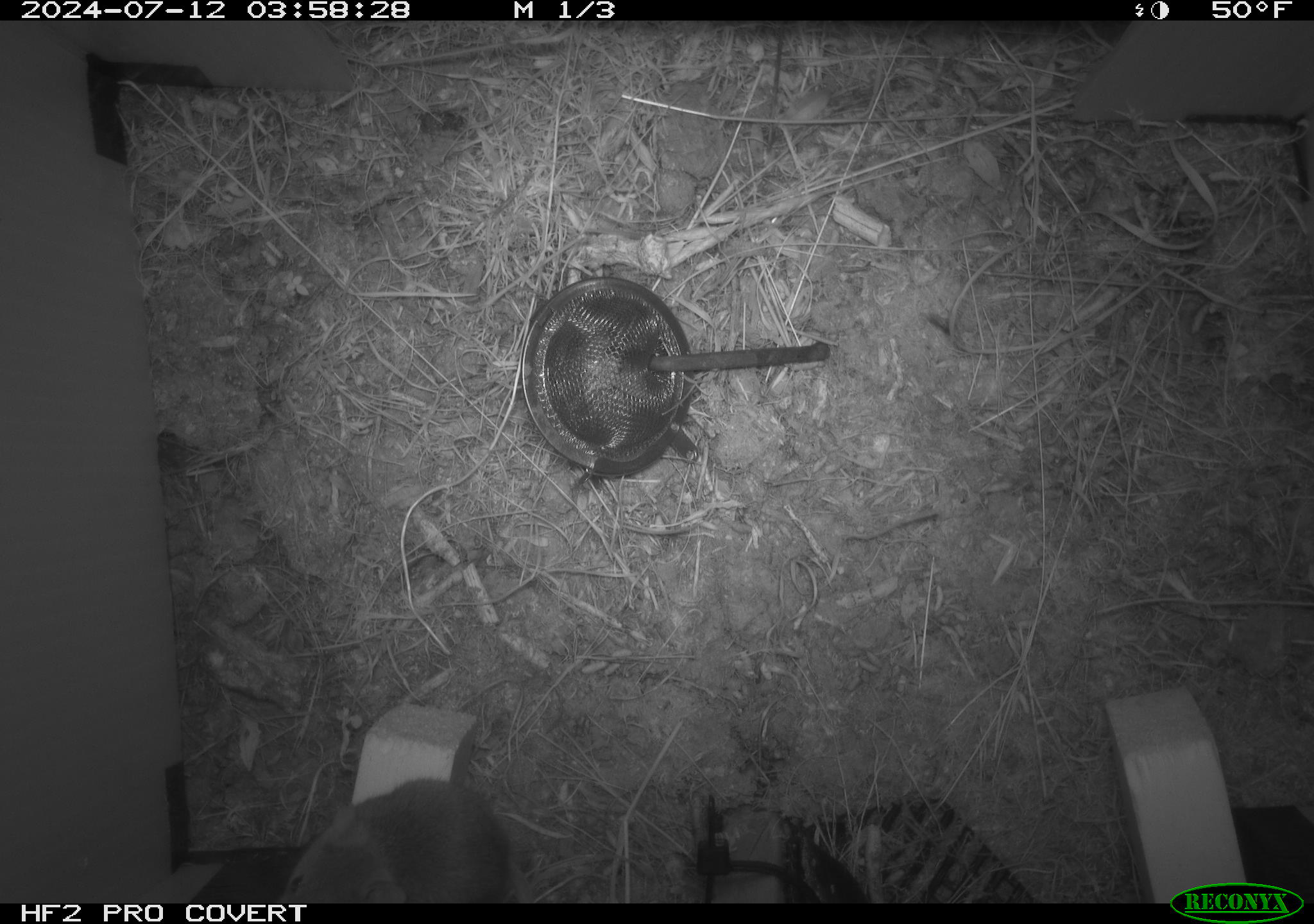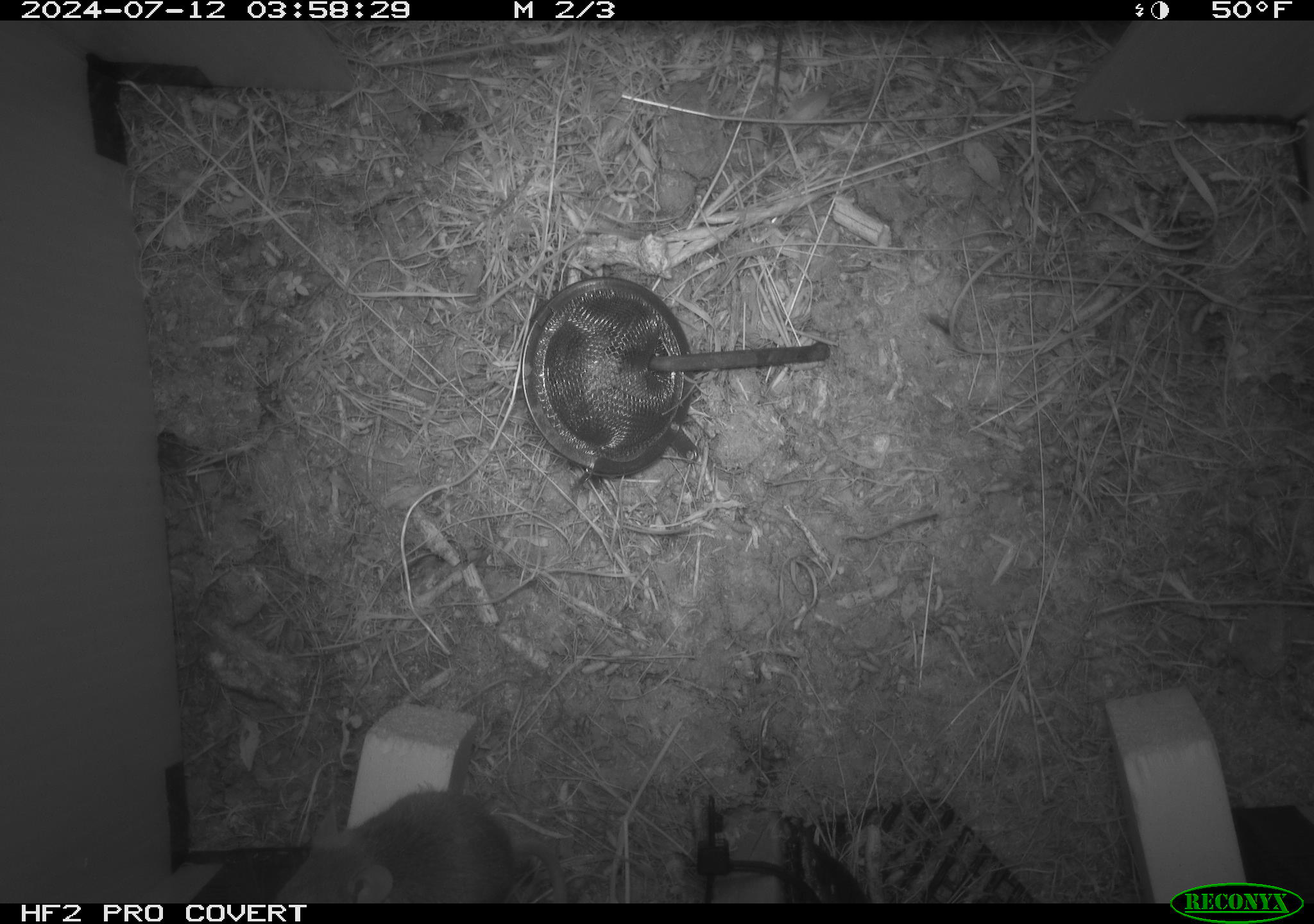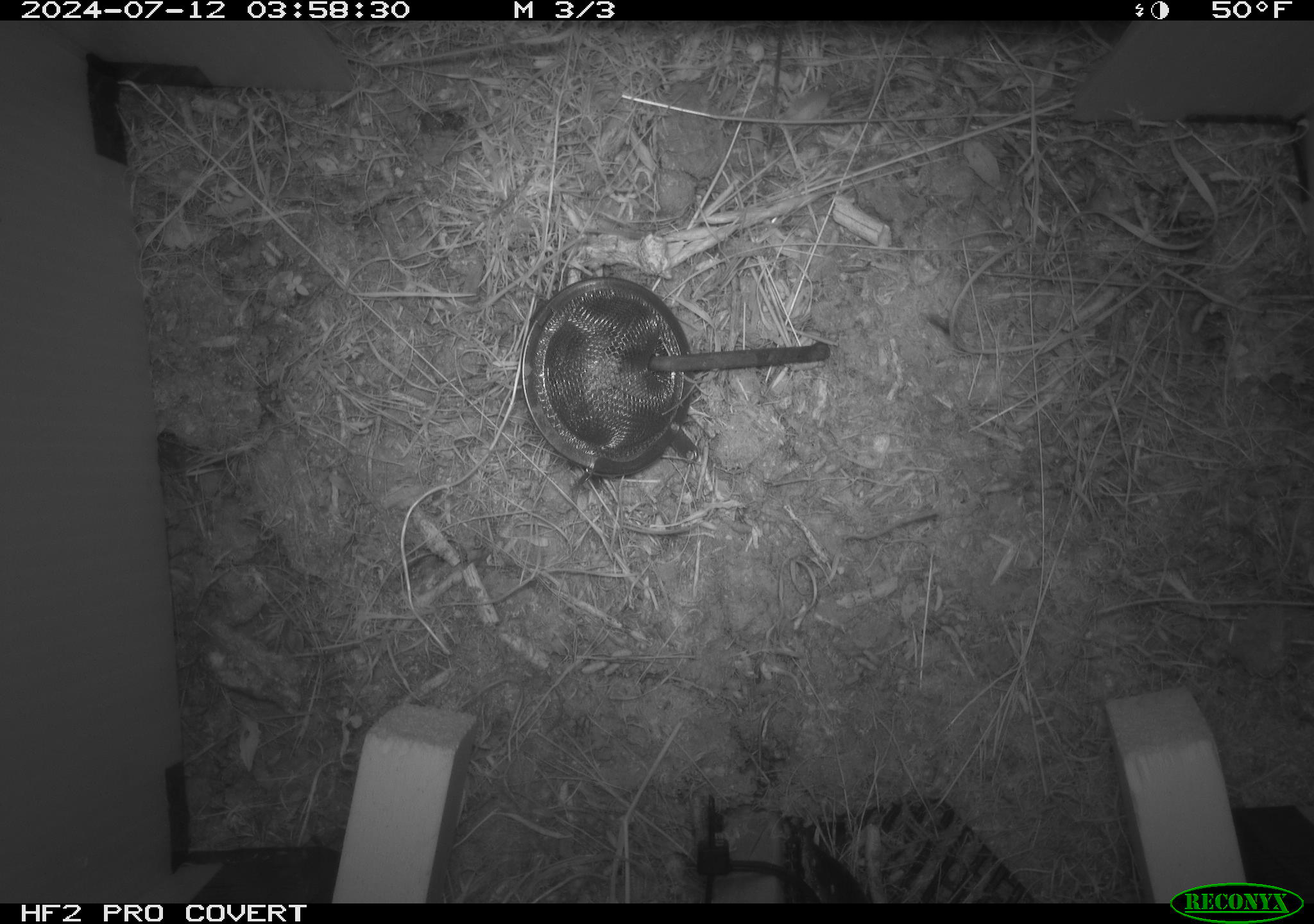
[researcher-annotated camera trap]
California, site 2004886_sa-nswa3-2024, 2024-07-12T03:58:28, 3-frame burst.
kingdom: Animalia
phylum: Chordata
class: Mammalia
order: Rodentia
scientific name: Rodentia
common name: rodent